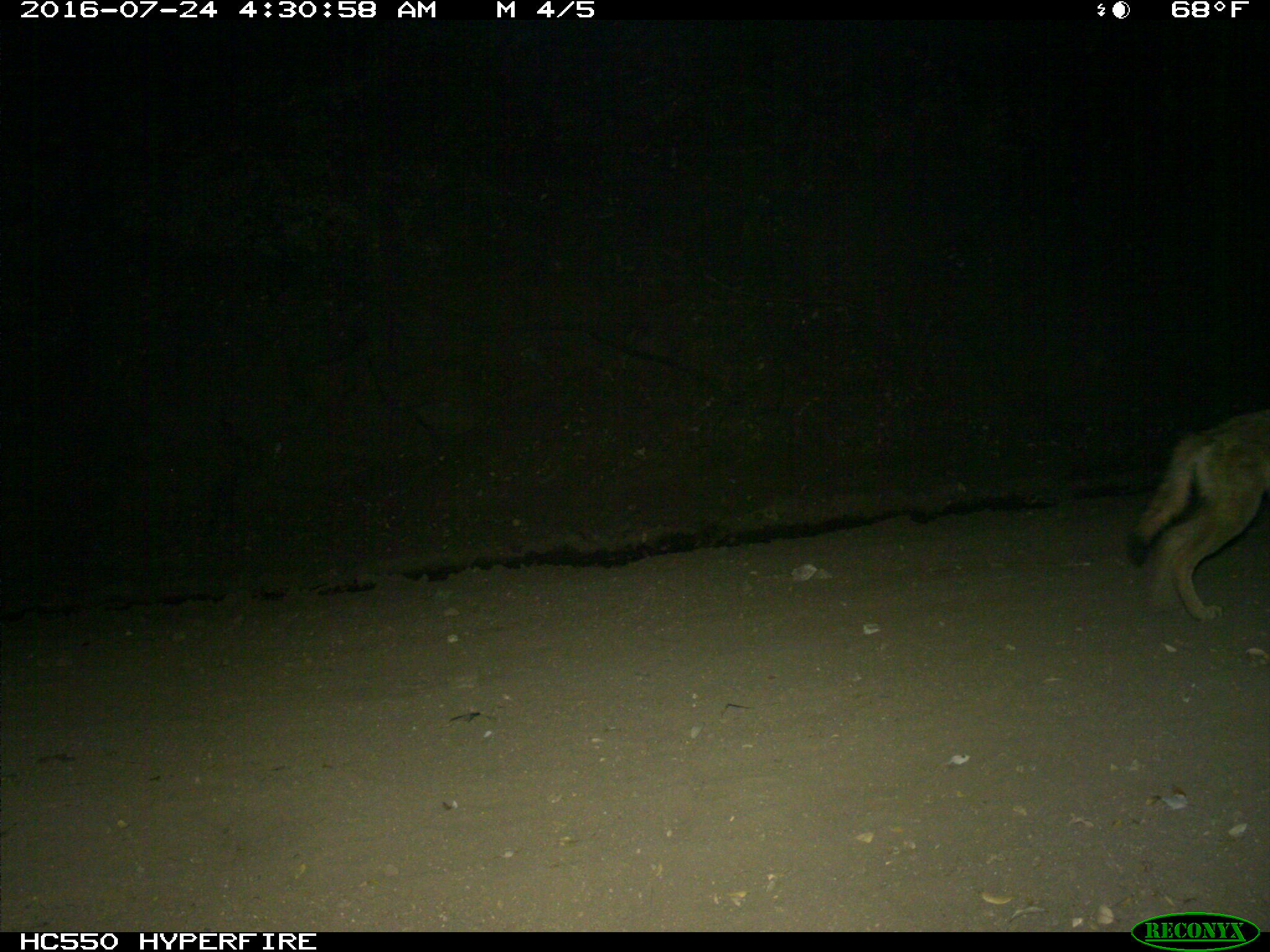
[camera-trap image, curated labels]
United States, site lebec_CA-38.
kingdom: Animalia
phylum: Chordata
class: Mammalia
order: Carnivora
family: Canidae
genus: Canis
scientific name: Canis latrans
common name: coyote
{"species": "Canis latrans (coyote)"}